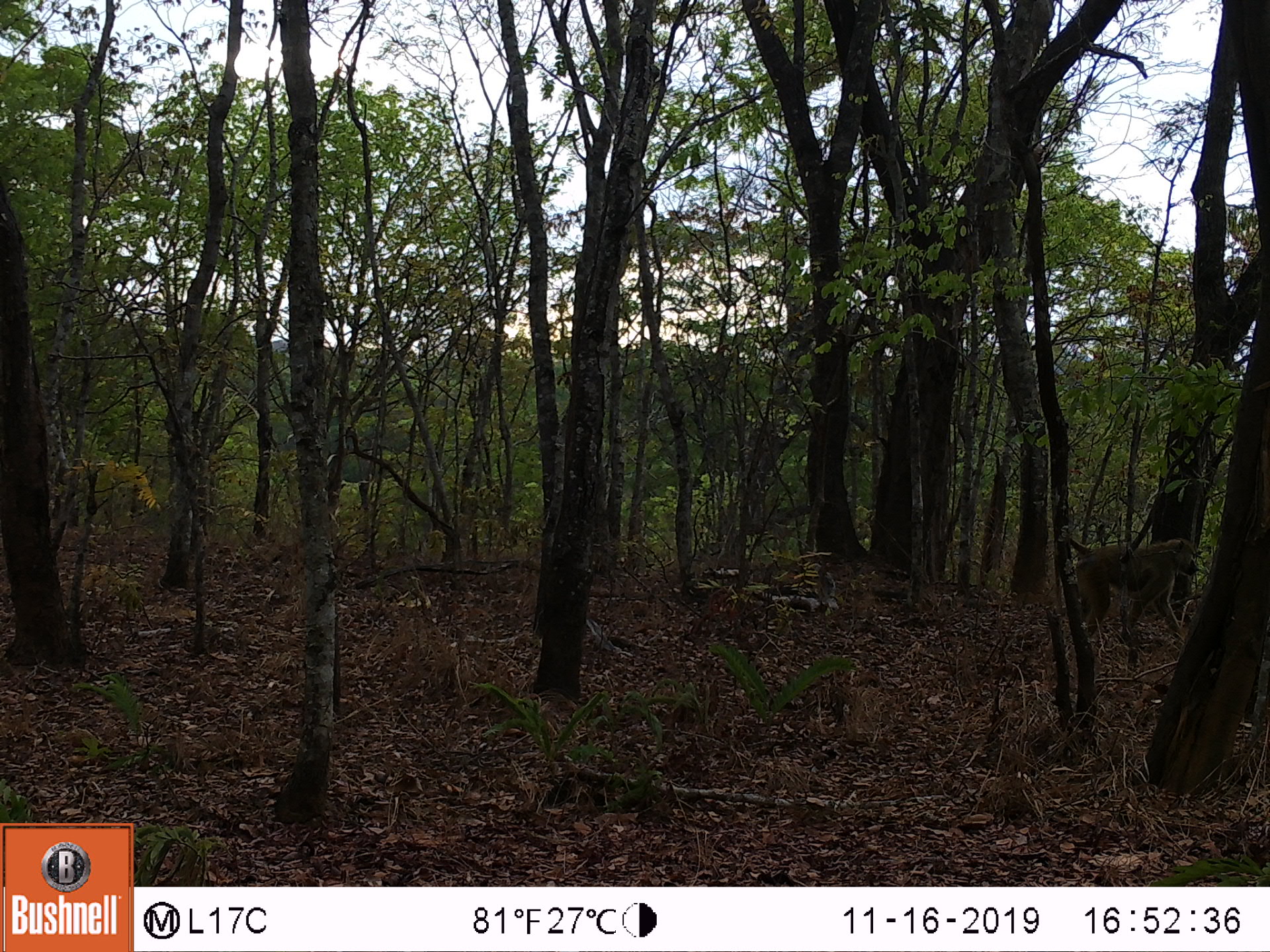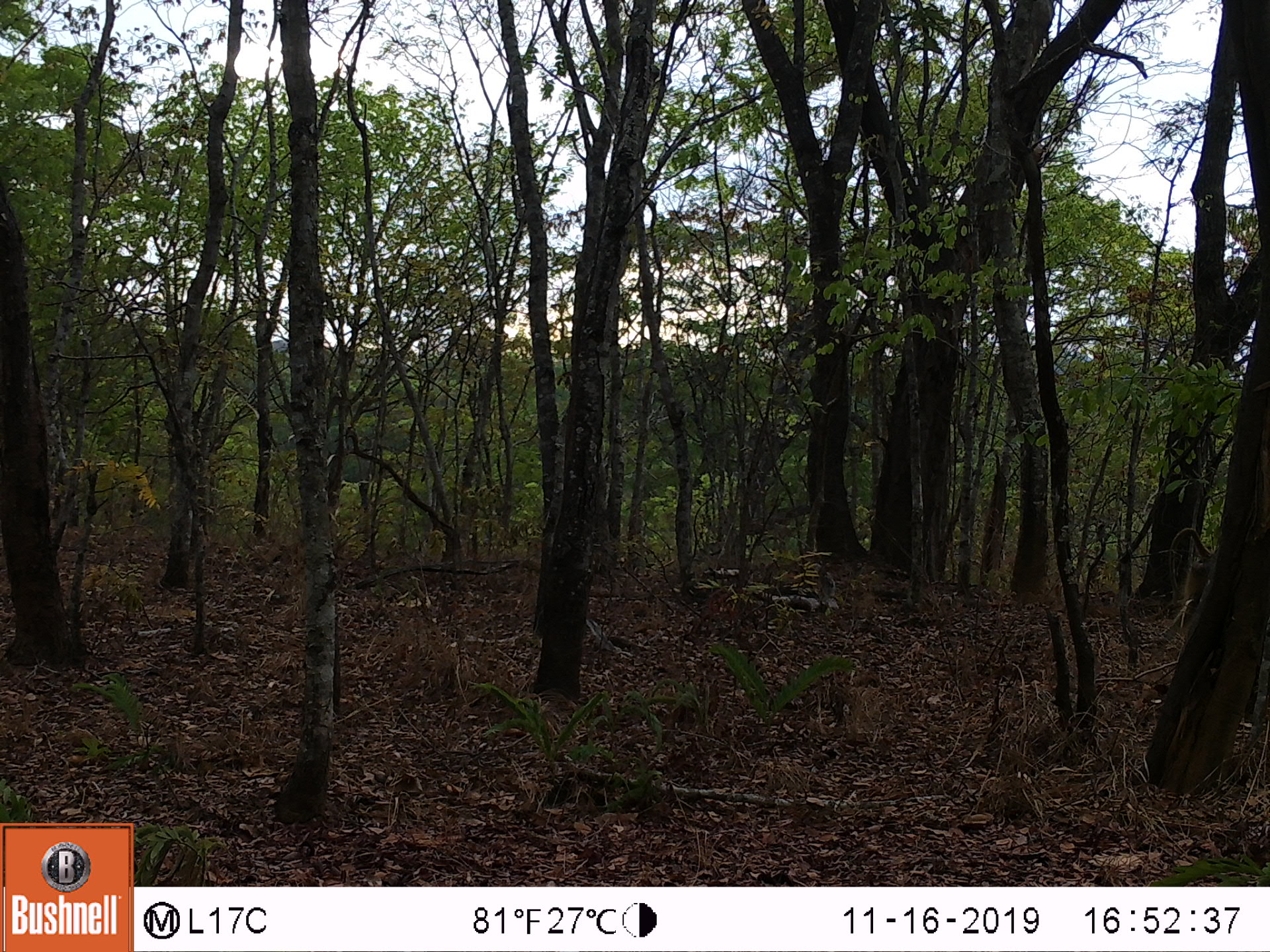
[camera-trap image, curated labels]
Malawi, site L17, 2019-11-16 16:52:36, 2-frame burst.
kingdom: Animalia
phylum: Chordata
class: Mammalia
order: Primates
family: Cercopithecidae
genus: Papio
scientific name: Papio cynocephalus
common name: yellow baboon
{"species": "yellow baboon (Papio cynocephalus)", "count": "1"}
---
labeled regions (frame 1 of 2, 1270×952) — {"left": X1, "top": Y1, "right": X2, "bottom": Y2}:
yellow baboon: {"left": 1047, "top": 532, "right": 1207, "bottom": 659}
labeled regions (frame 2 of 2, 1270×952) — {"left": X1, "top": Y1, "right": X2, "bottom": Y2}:
yellow baboon: {"left": 1166, "top": 522, "right": 1213, "bottom": 647}